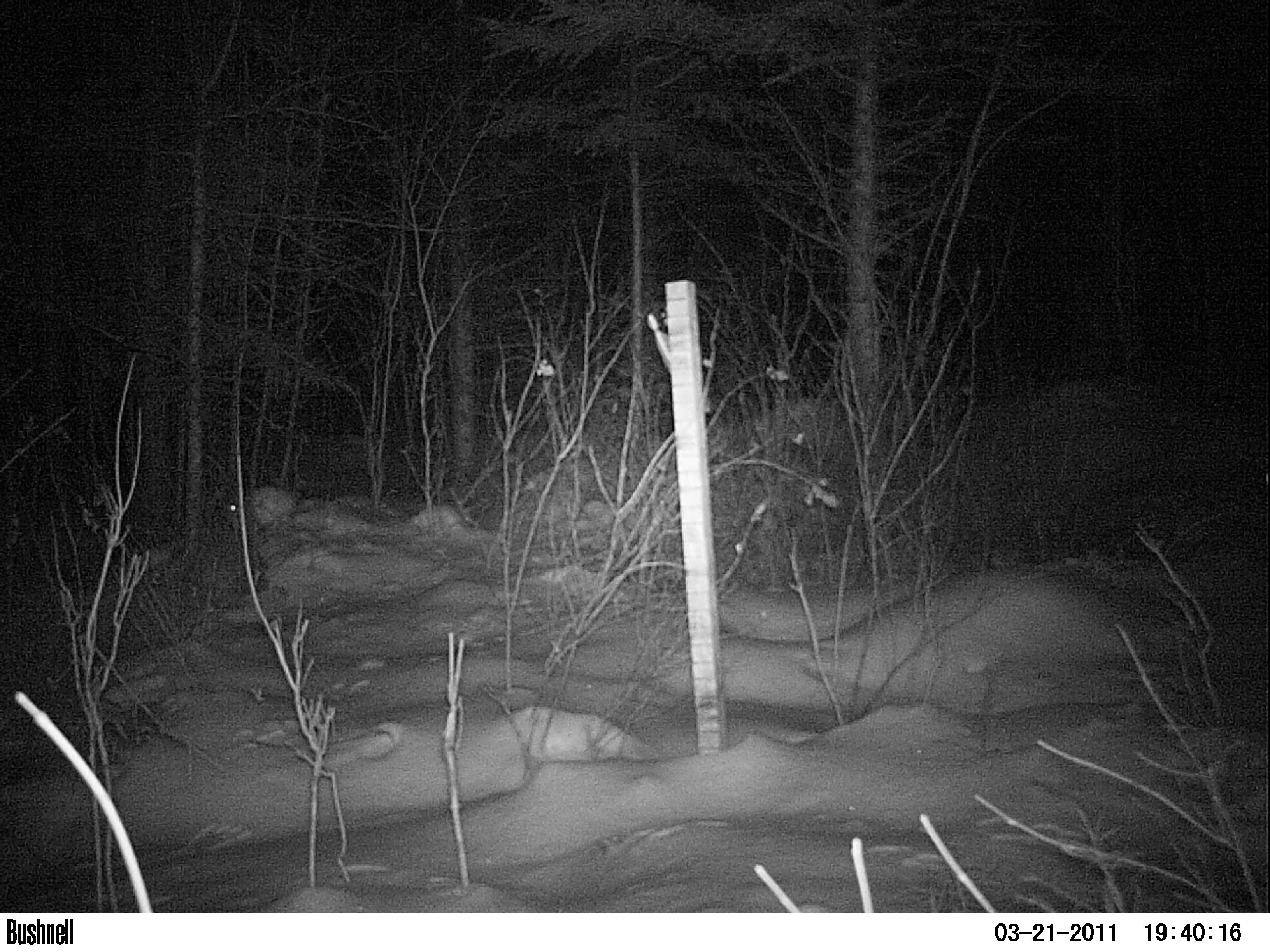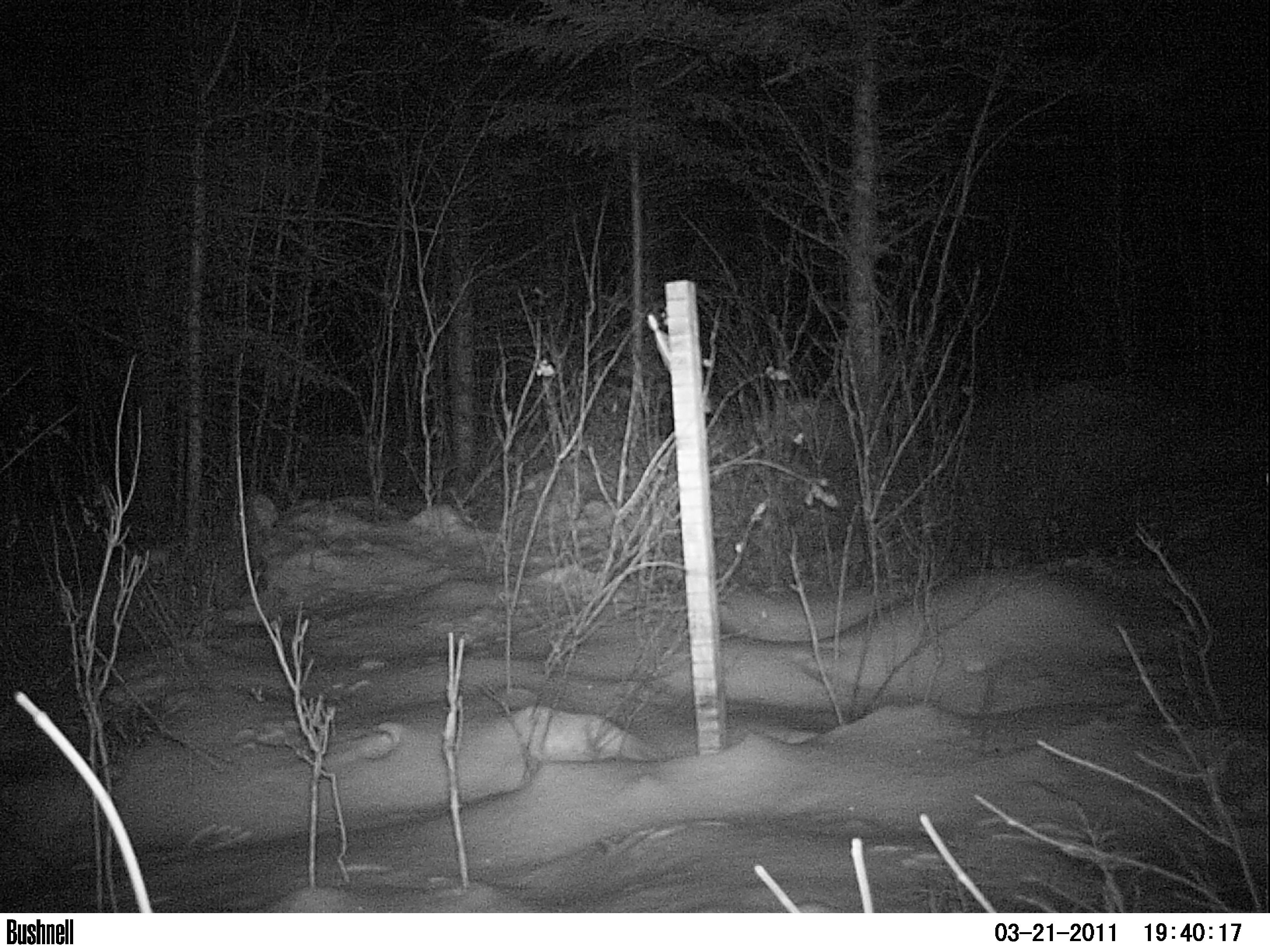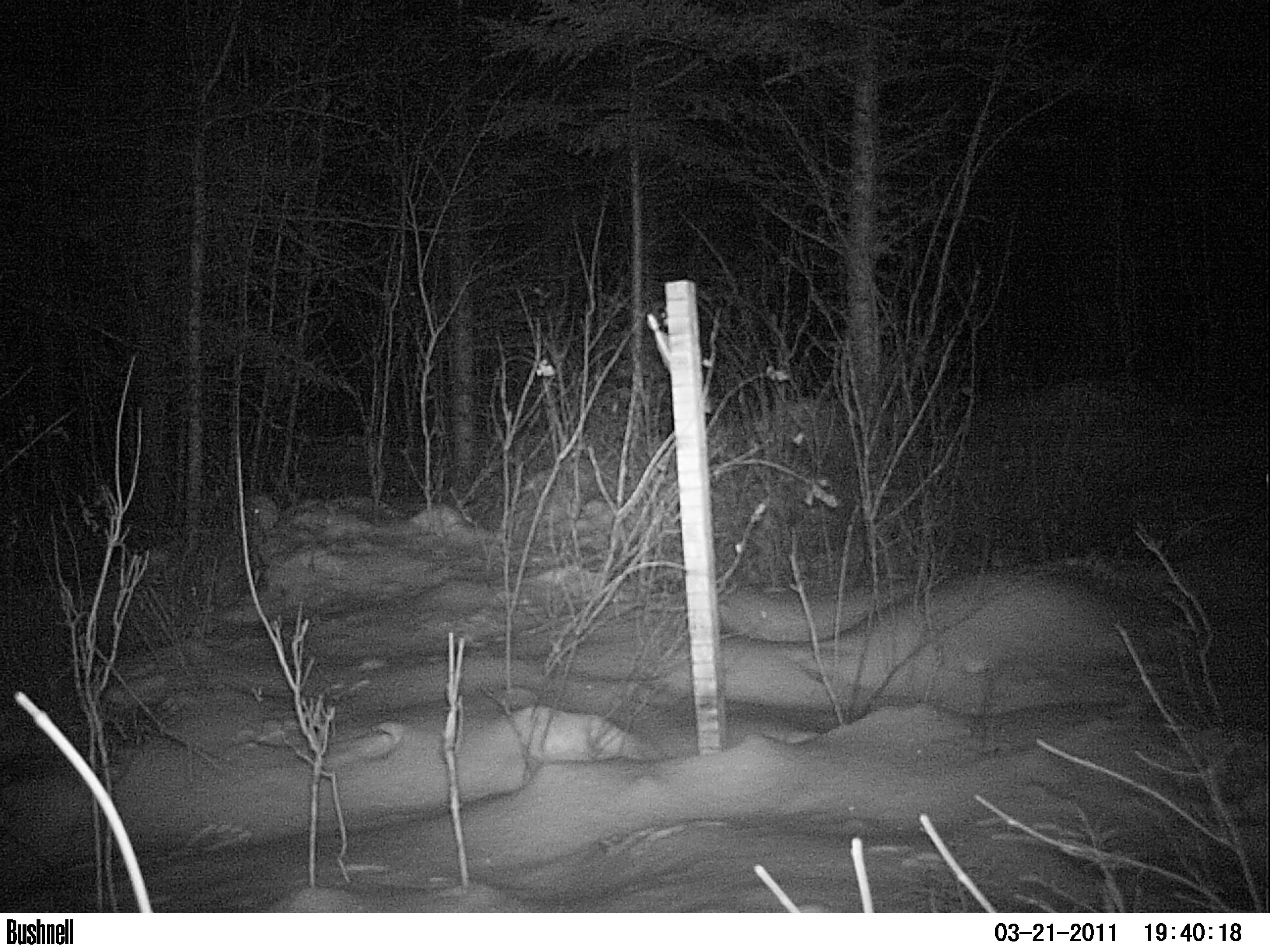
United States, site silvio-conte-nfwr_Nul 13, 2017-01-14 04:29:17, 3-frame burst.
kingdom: Animalia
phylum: Chordata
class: Mammalia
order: Lagomorpha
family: Leporidae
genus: Lepus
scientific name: Lepus americanus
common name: snowshoe hare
Snowshoe hare (Lepus americanus).